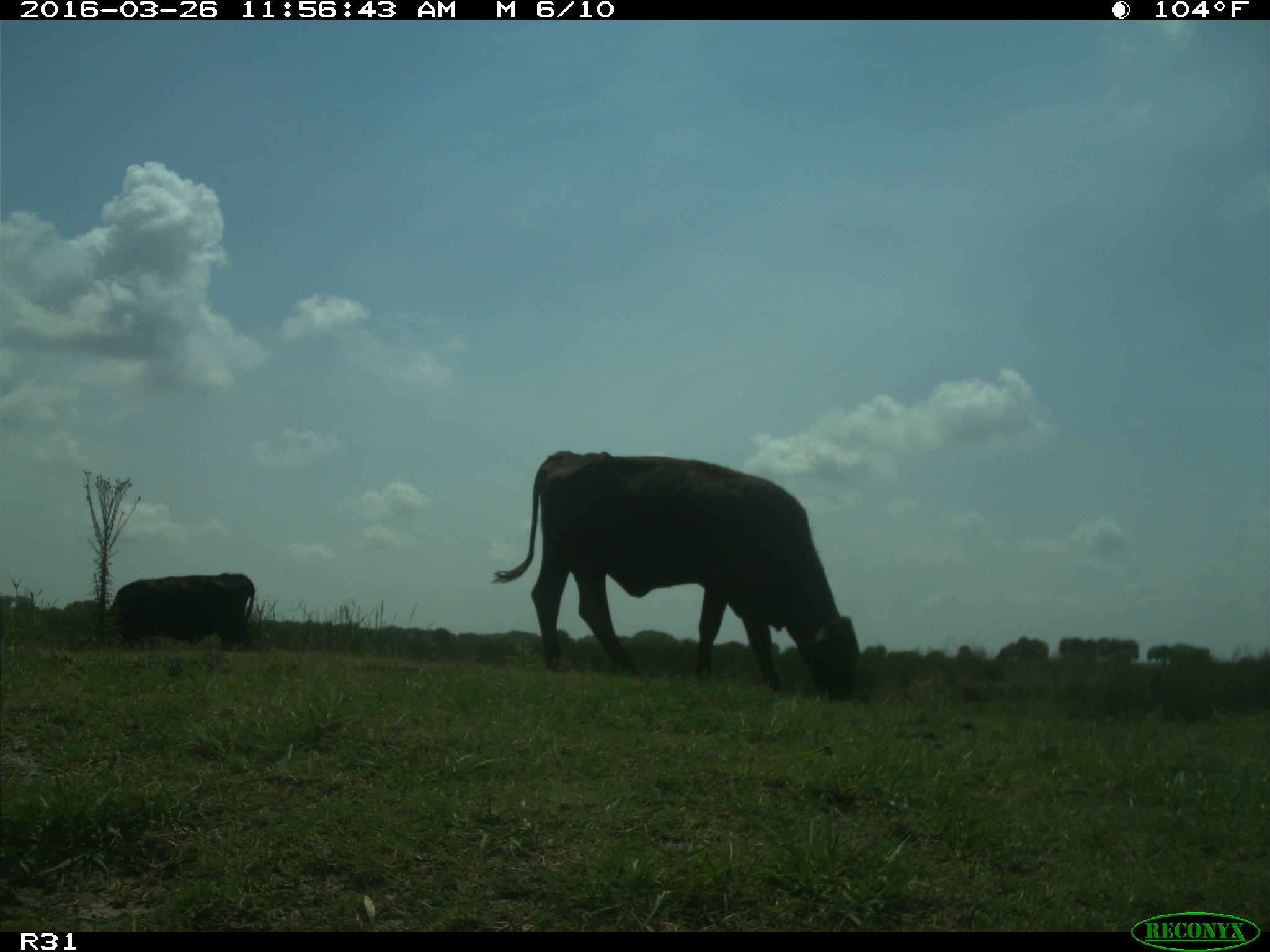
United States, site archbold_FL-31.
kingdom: Animalia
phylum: Chordata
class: Mammalia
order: Artiodactyla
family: Bovidae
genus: Bos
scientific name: Bos taurus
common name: domestic cow